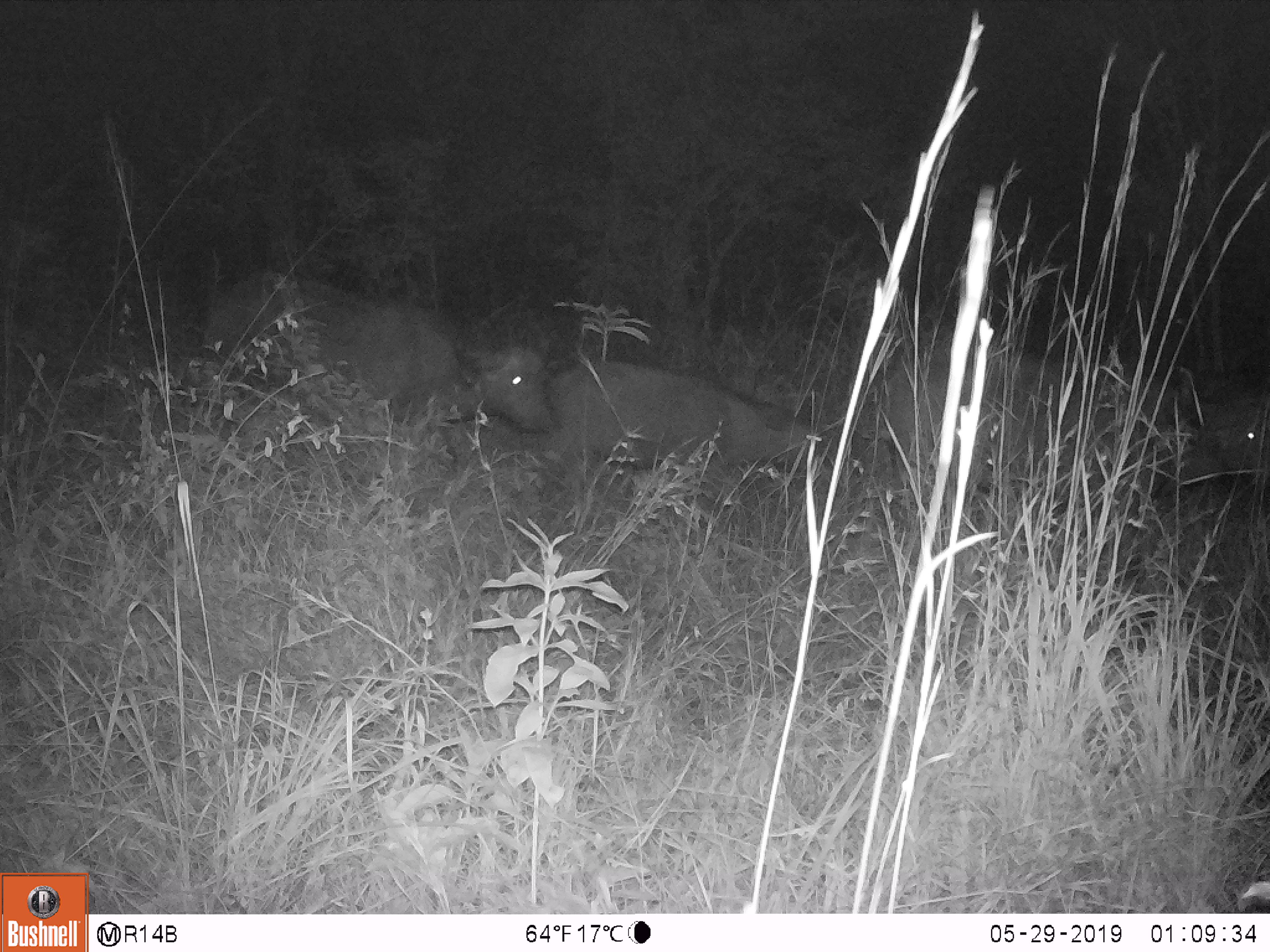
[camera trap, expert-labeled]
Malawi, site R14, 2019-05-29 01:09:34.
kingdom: Animalia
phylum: Chordata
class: Mammalia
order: Artiodactyla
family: Bovidae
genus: Syncerus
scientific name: Syncerus caffer caffer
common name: cape buffalo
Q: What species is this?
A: Cape buffalo (Syncerus caffer caffer).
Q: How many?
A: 3.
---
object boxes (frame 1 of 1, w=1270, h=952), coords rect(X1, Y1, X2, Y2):
cape buffalo: rect(878, 305, 1262, 566); rect(201, 252, 548, 460); rect(541, 350, 867, 518)